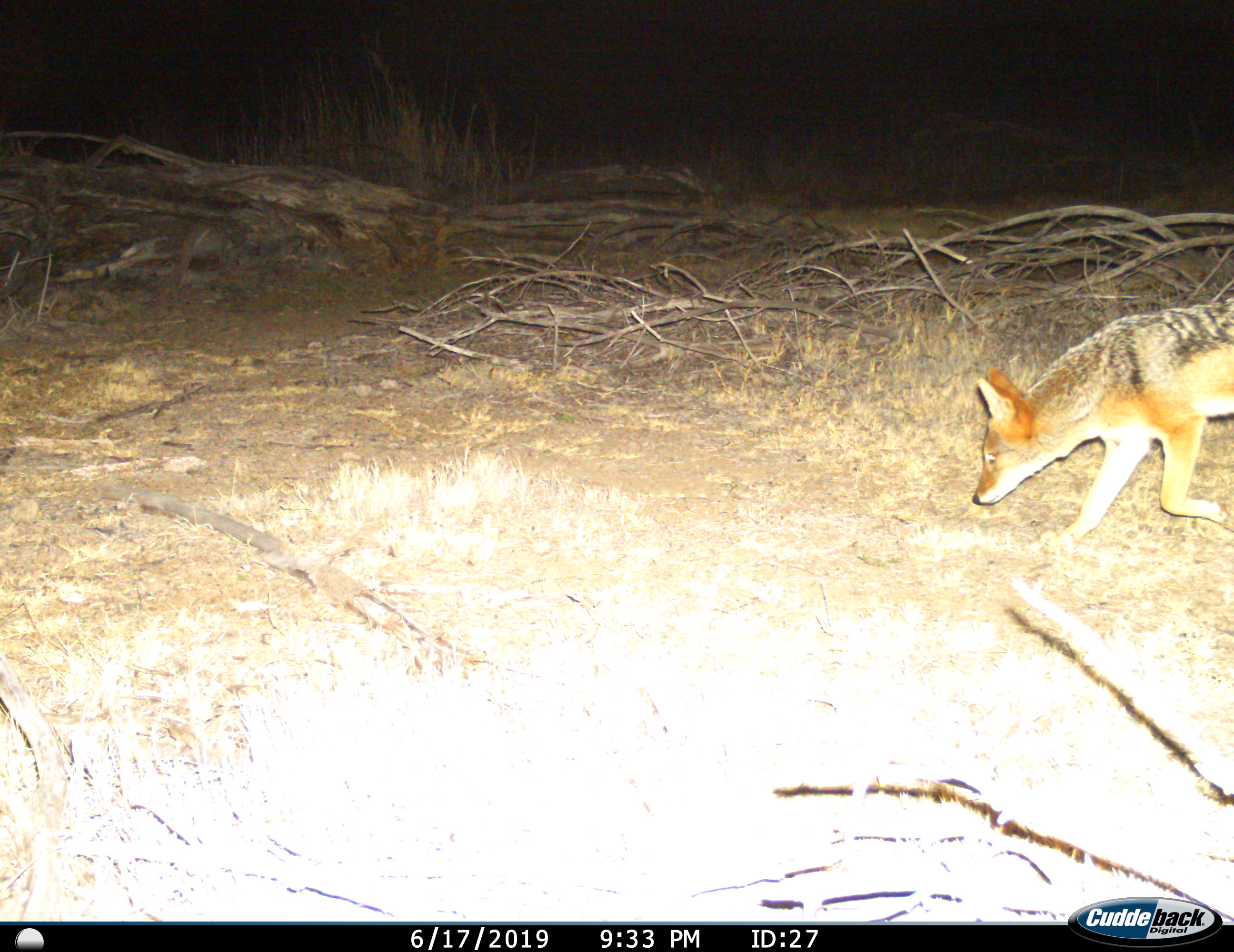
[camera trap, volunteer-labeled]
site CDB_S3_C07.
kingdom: Animalia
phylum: Chordata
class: Mammalia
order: Carnivora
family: Canidae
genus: Lupulella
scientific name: Lupulella mesomelas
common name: black-backed jackal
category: jackalblackbacked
Jackalblackbacked (black-backed jackal) (Lupulella mesomelas), count 1. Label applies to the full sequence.